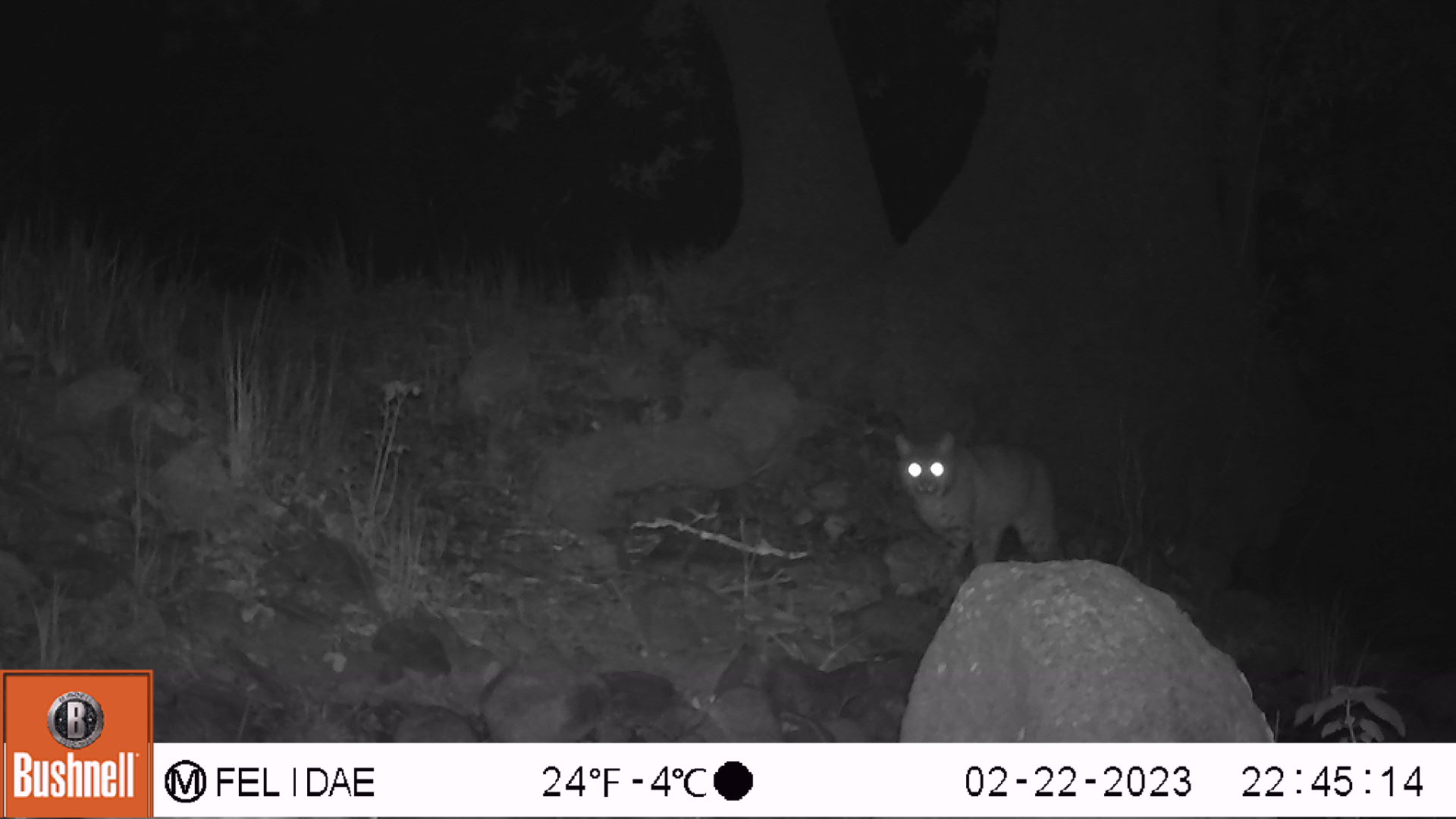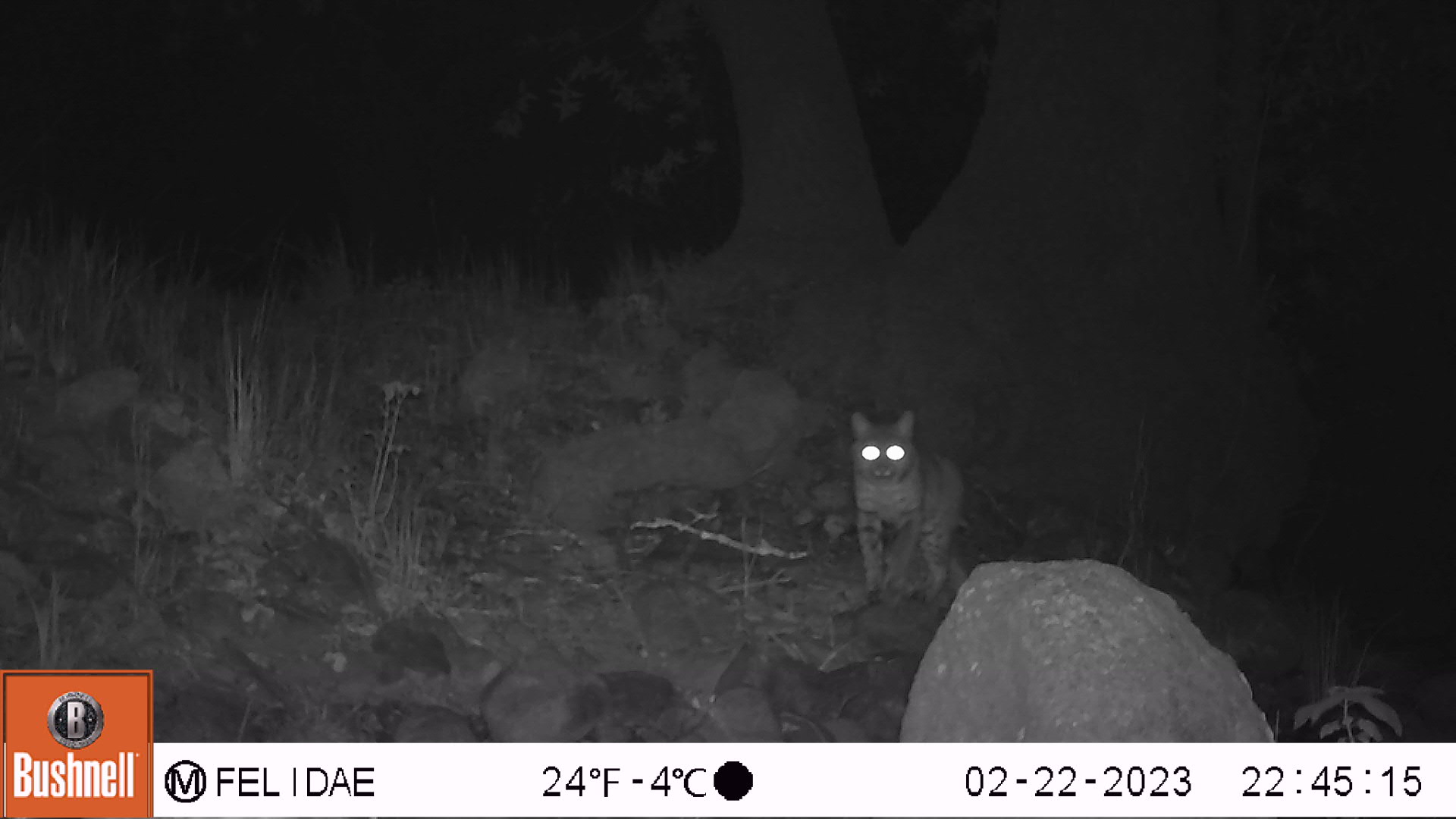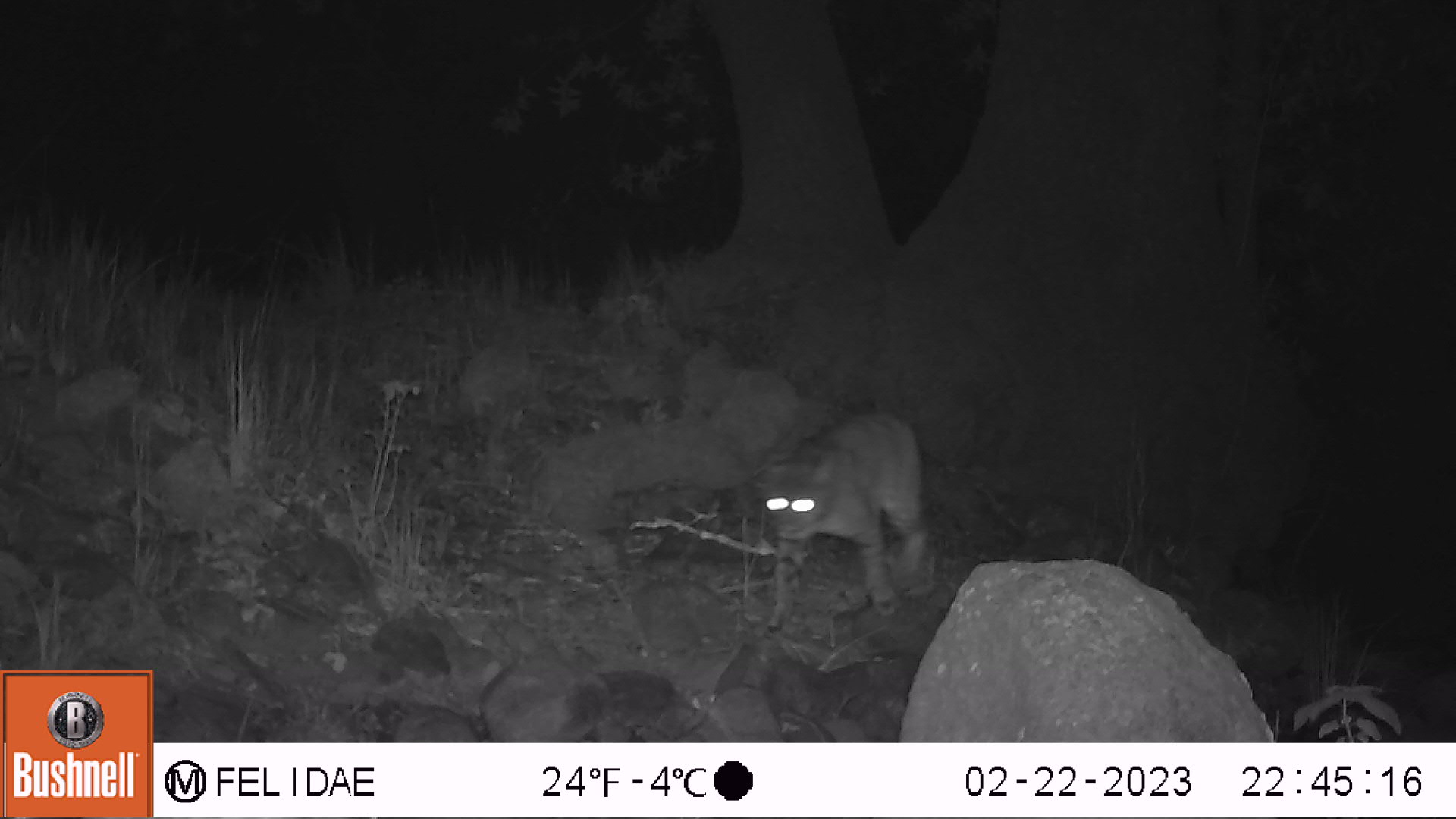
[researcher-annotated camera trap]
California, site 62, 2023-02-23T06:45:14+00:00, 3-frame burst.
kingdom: Animalia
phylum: Chordata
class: Mammalia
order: Carnivora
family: Felidae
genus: Lynx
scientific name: Lynx rufus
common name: bobcat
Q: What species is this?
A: Bobcat (Lynx rufus).